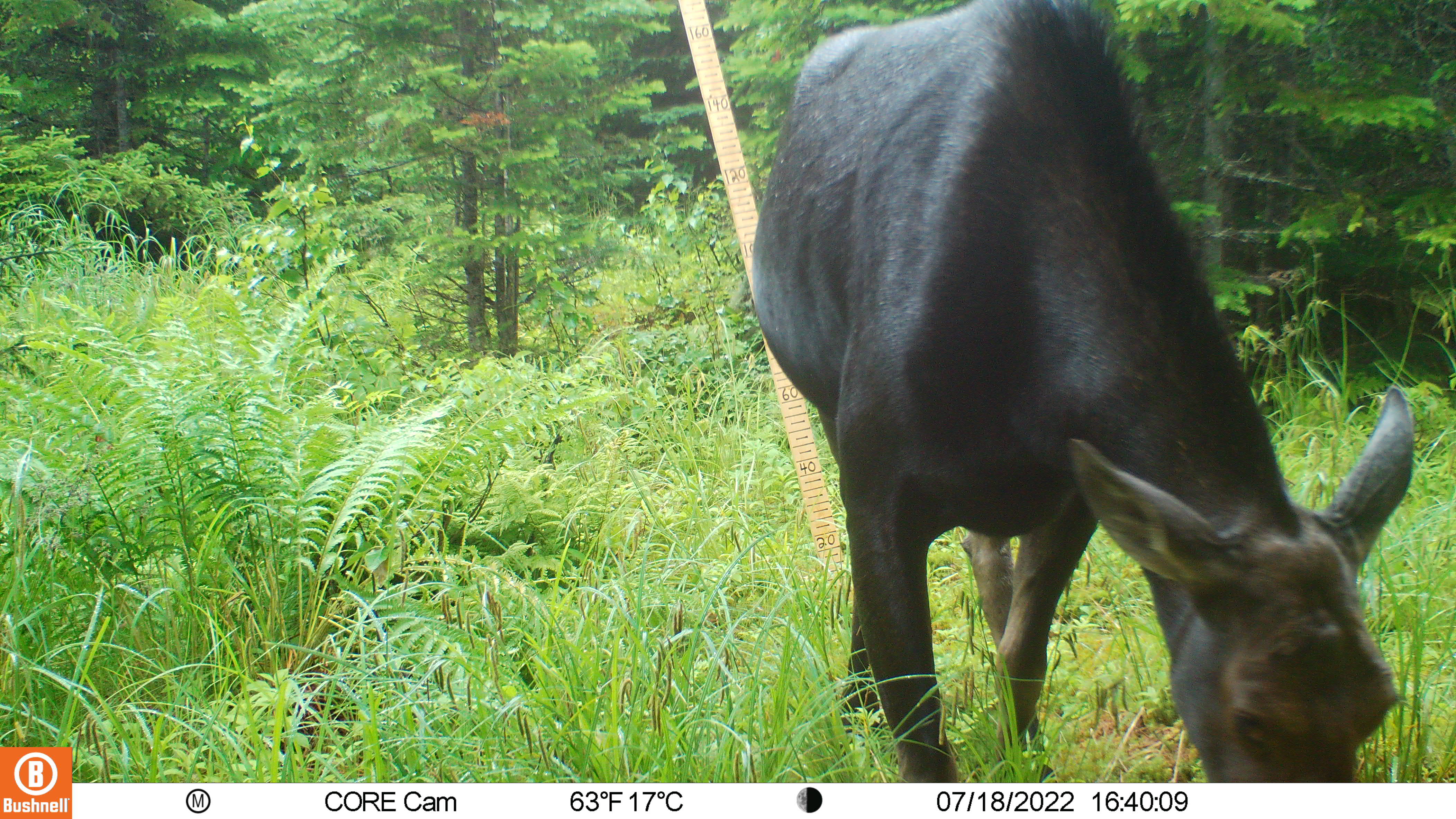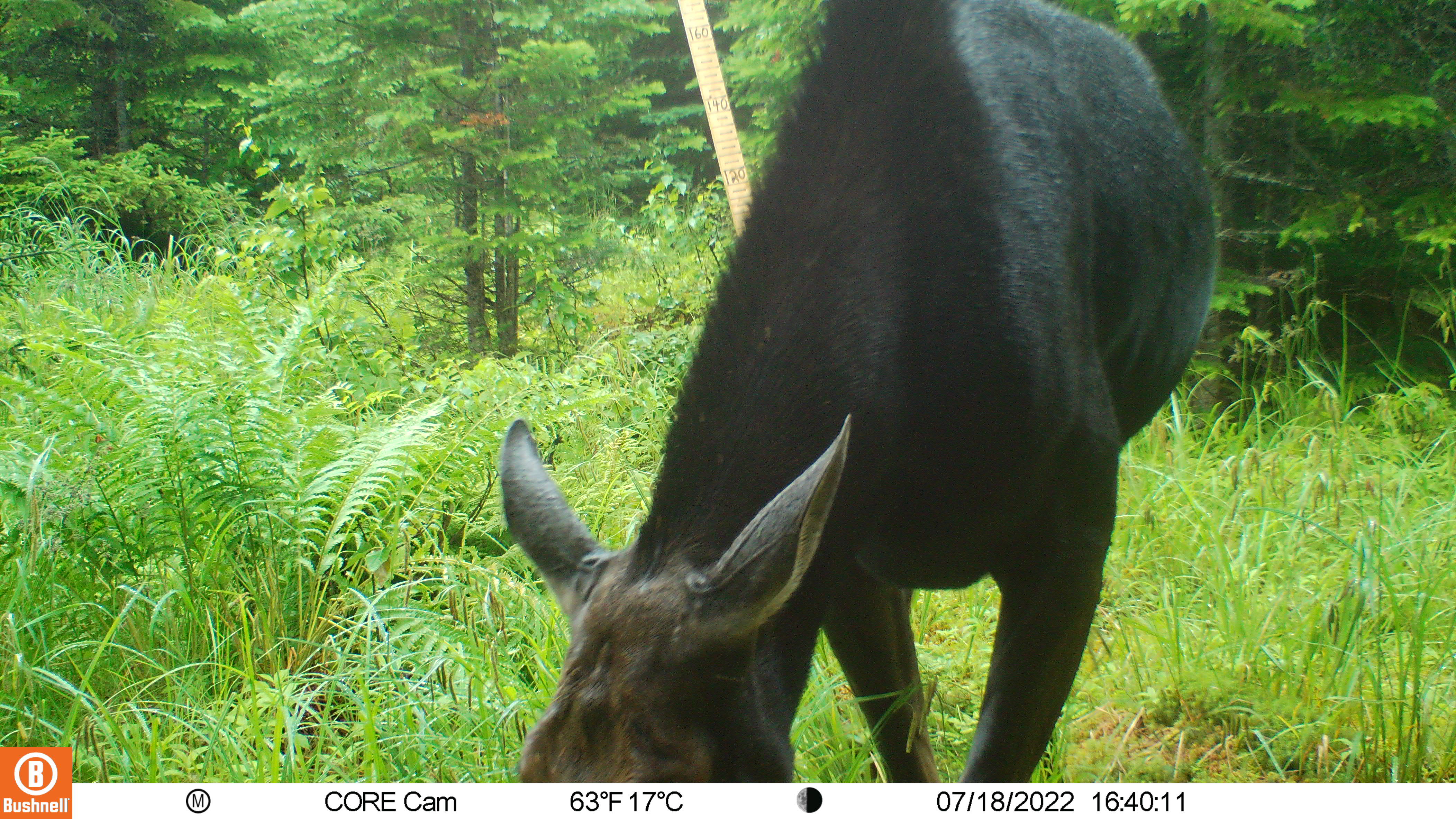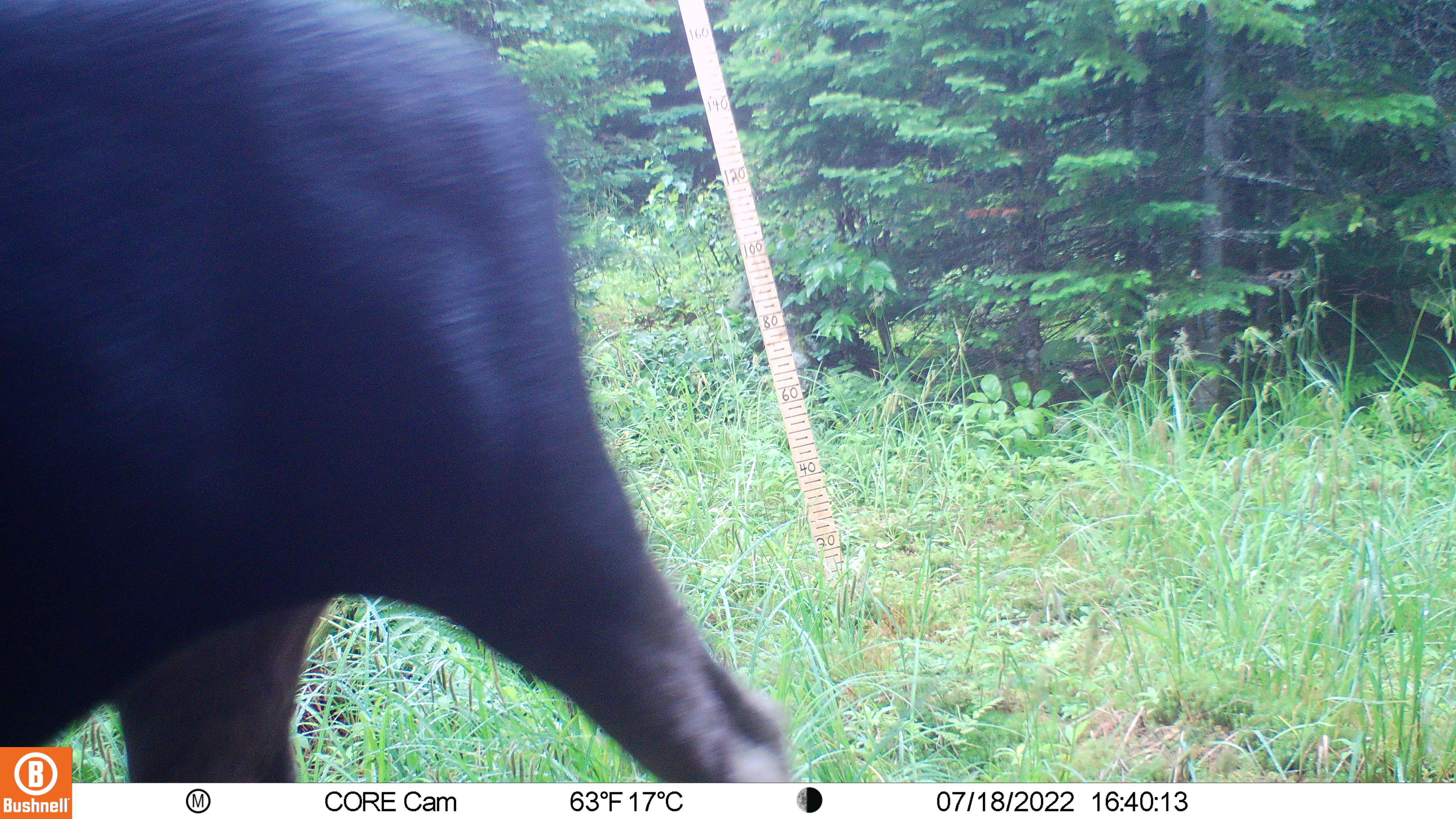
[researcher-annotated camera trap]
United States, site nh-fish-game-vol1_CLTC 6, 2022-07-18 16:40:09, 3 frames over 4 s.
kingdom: Animalia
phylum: Chordata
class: Mammalia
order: Artiodactyla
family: Cervidae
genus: Alces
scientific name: Alces alces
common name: moose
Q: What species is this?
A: Moose (Alces alces).